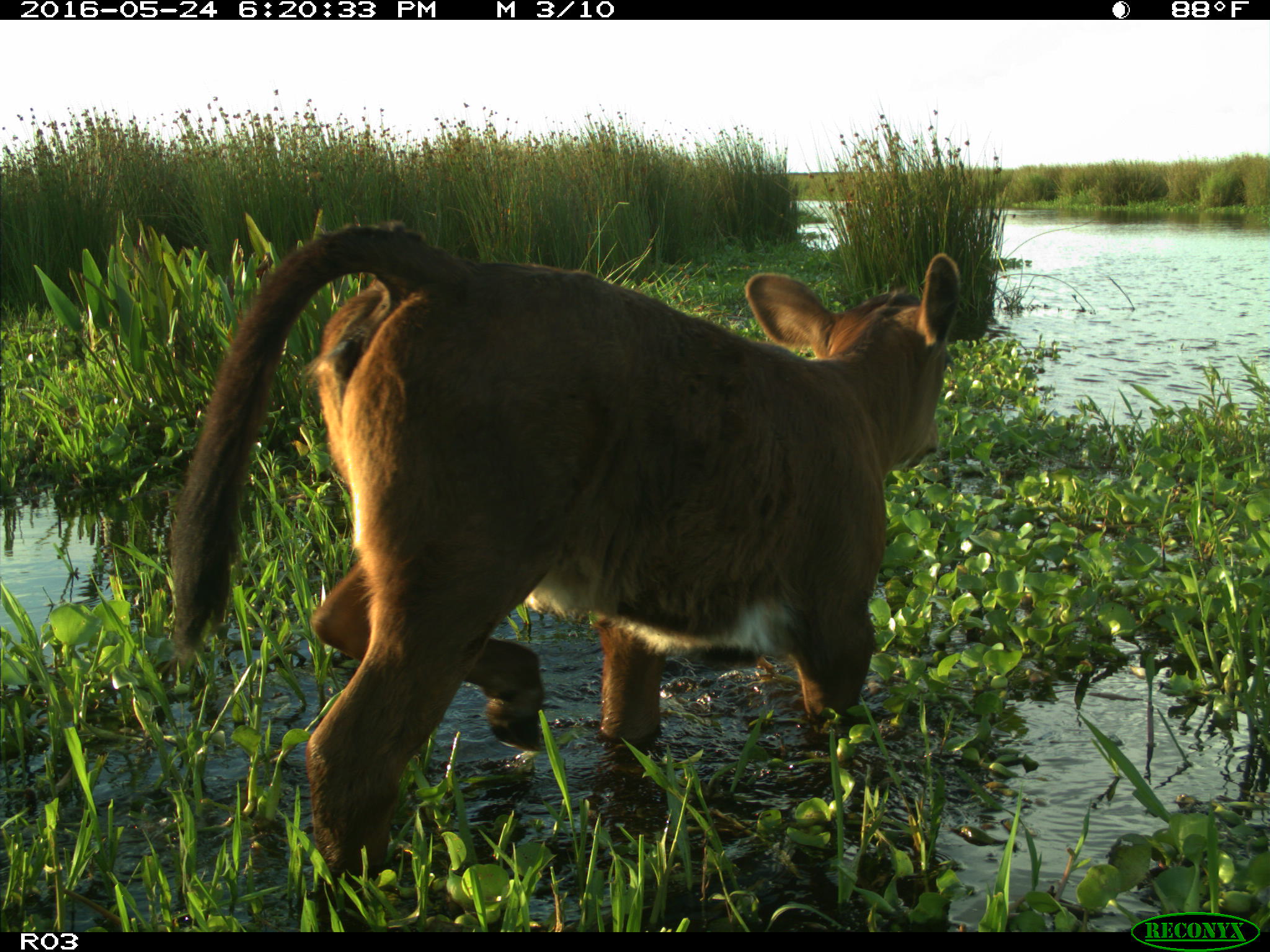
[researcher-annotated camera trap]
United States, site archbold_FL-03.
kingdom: Animalia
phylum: Chordata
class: Mammalia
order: Artiodactyla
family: Bovidae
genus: Bos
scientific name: Bos taurus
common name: domestic cow